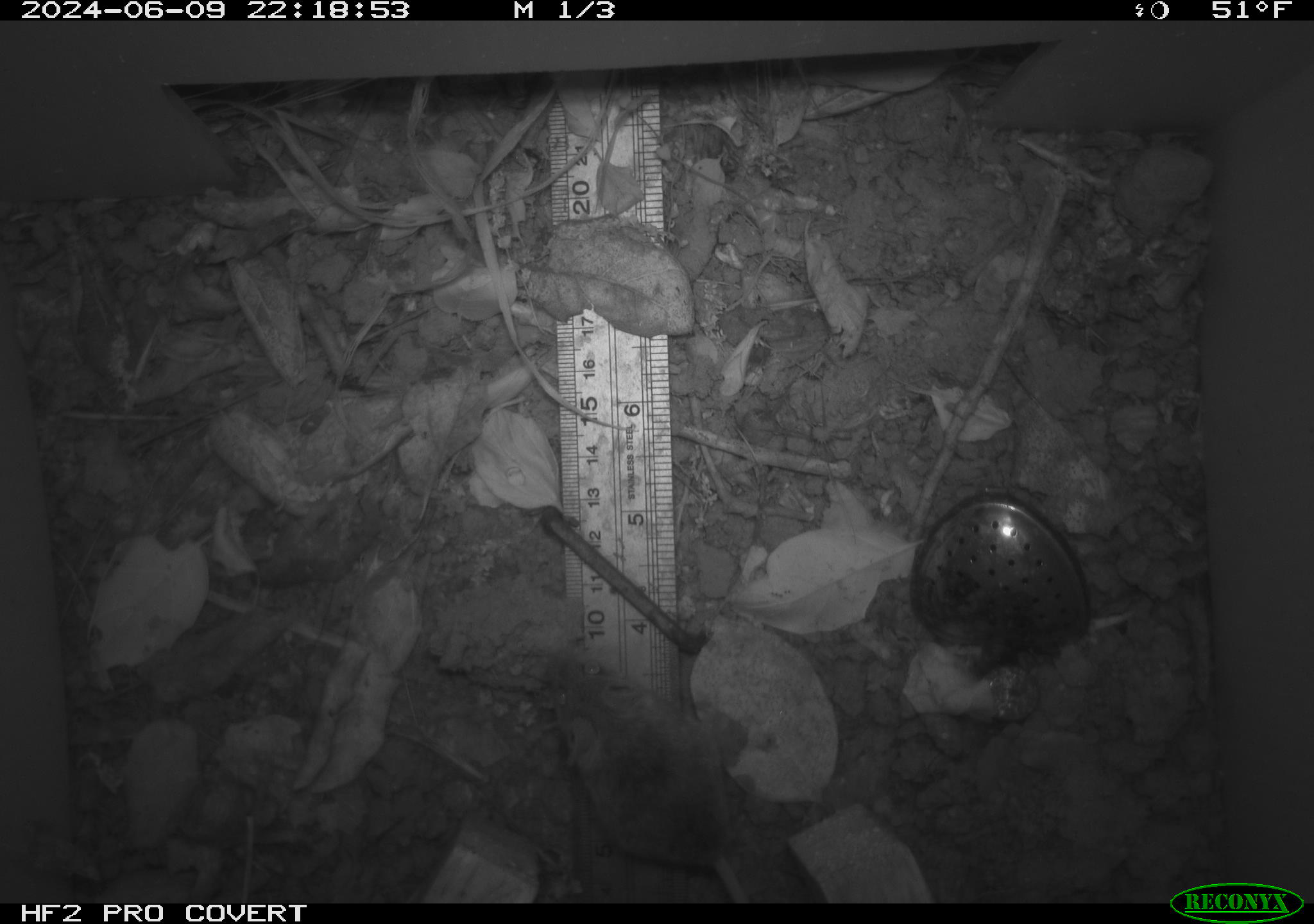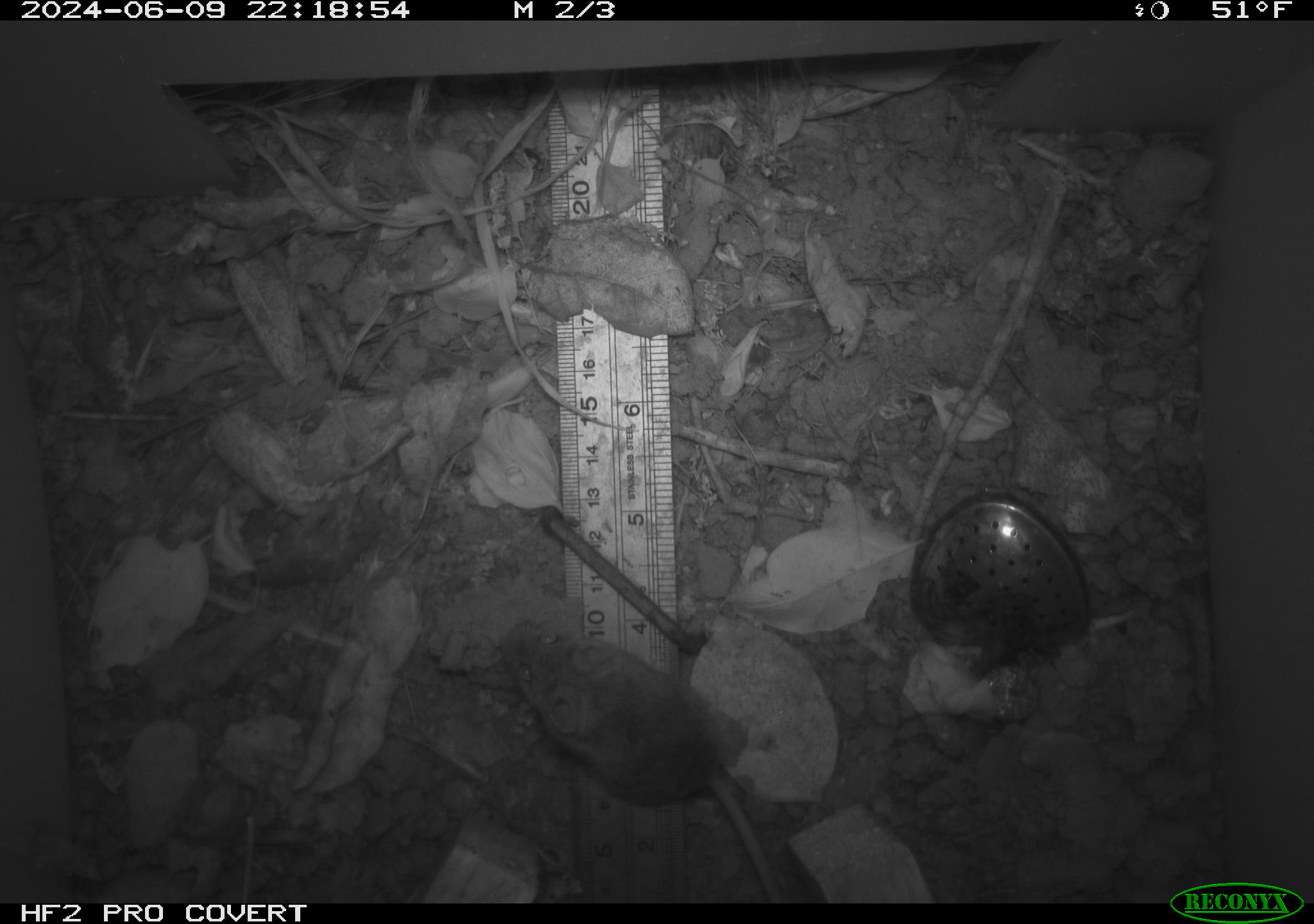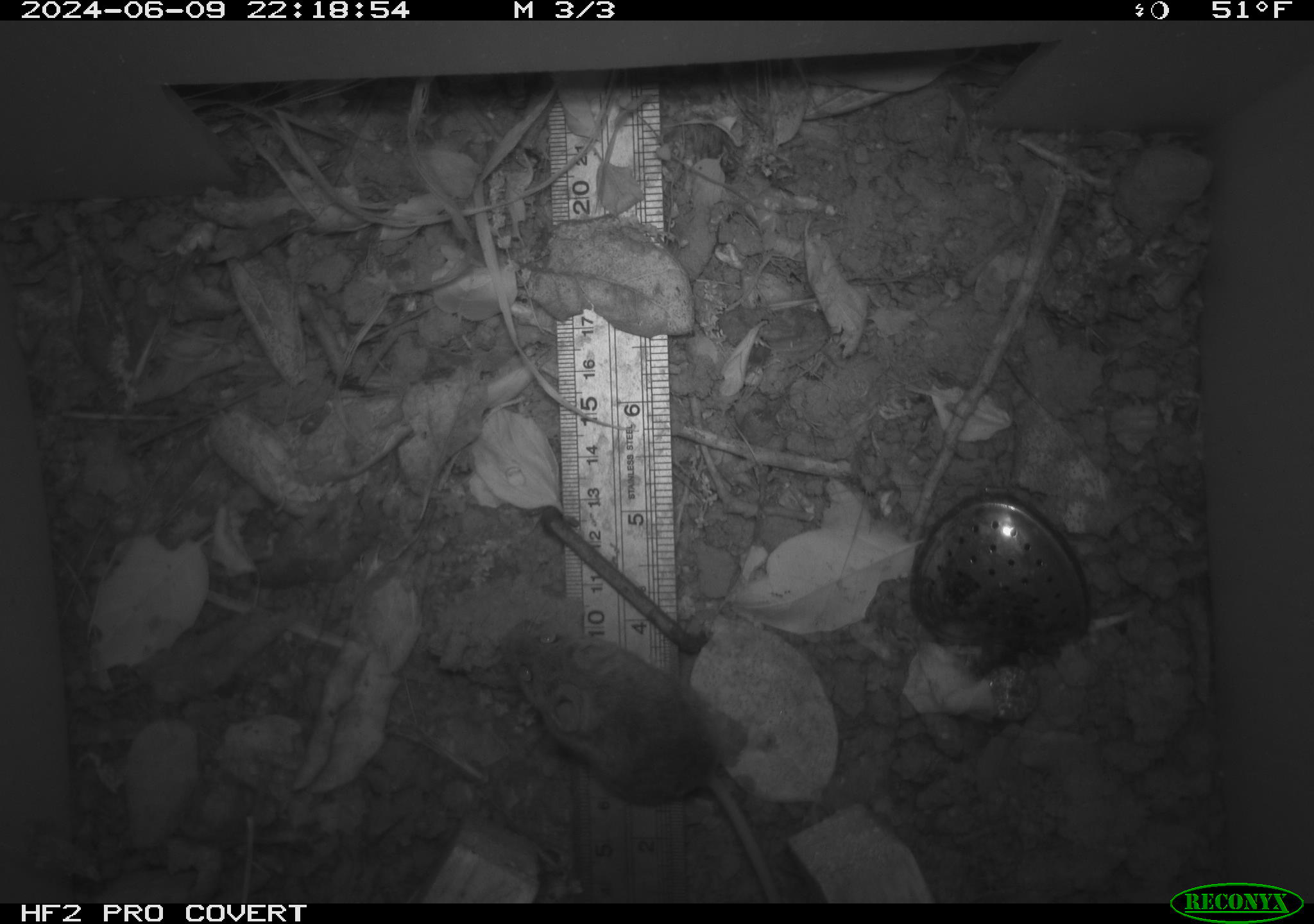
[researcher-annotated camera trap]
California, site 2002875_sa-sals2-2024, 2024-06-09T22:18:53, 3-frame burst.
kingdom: Animalia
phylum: Chordata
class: Mammalia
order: Rodentia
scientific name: Rodentia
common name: mouse species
Mouse species (Rodentia).